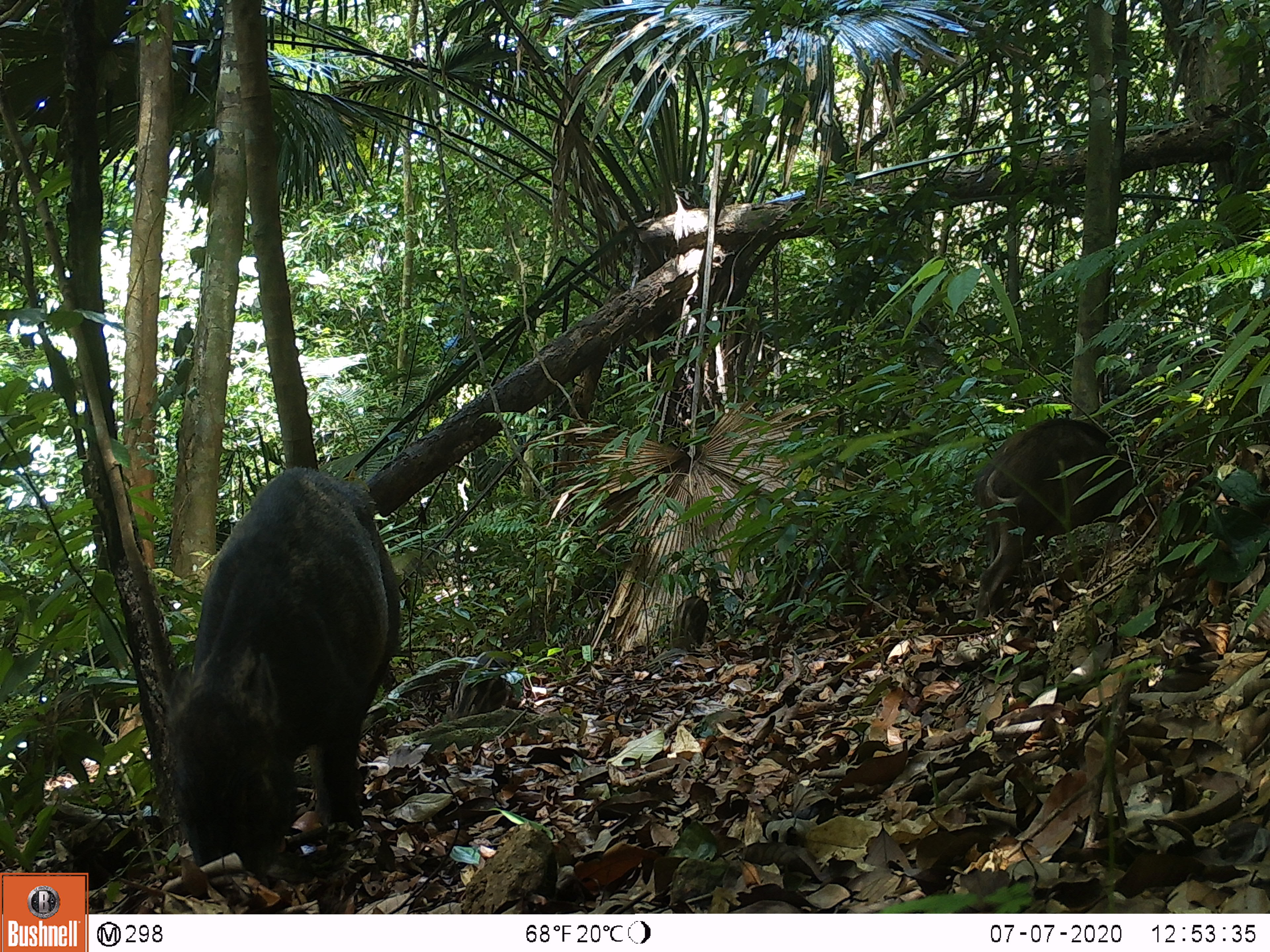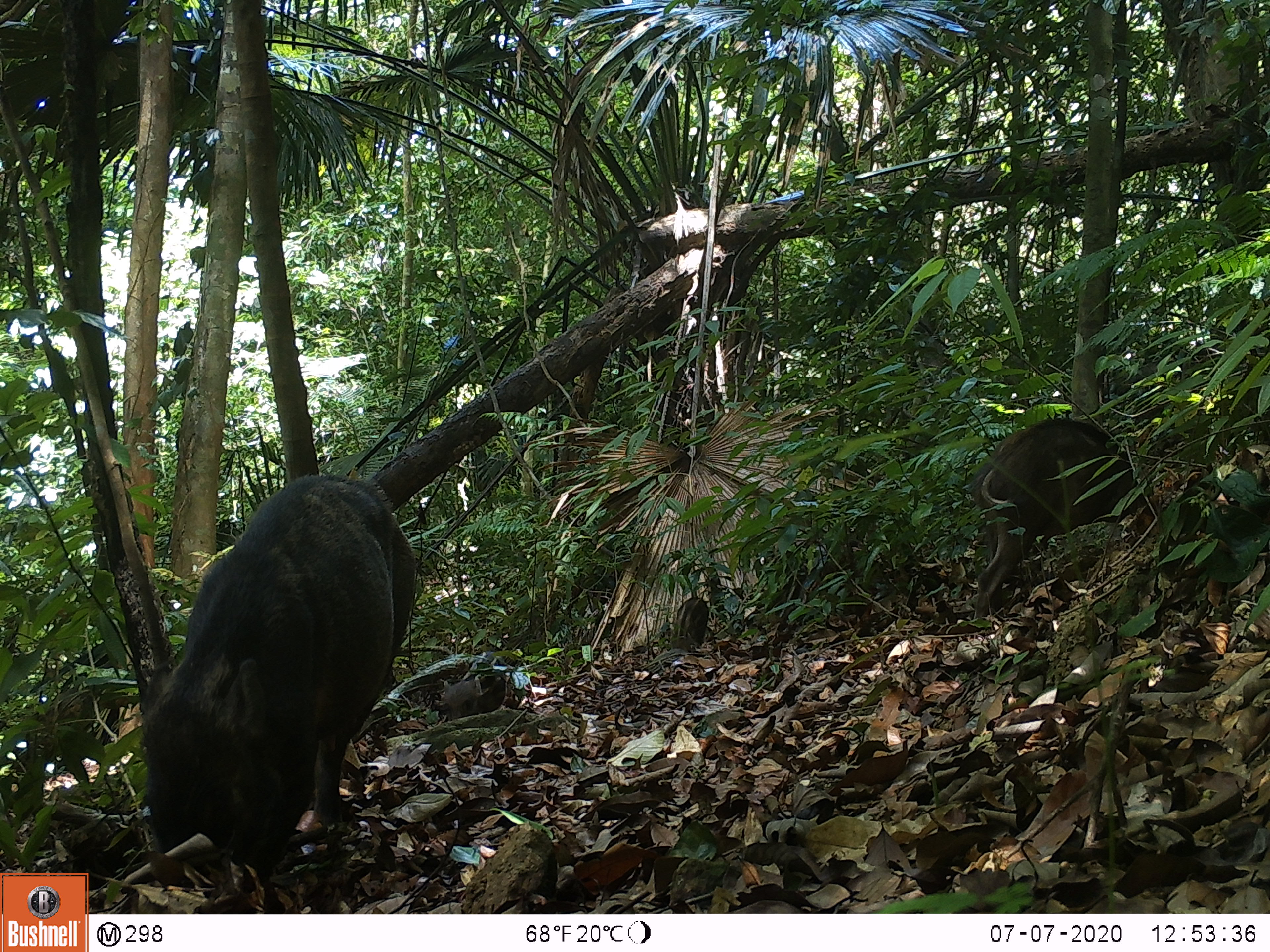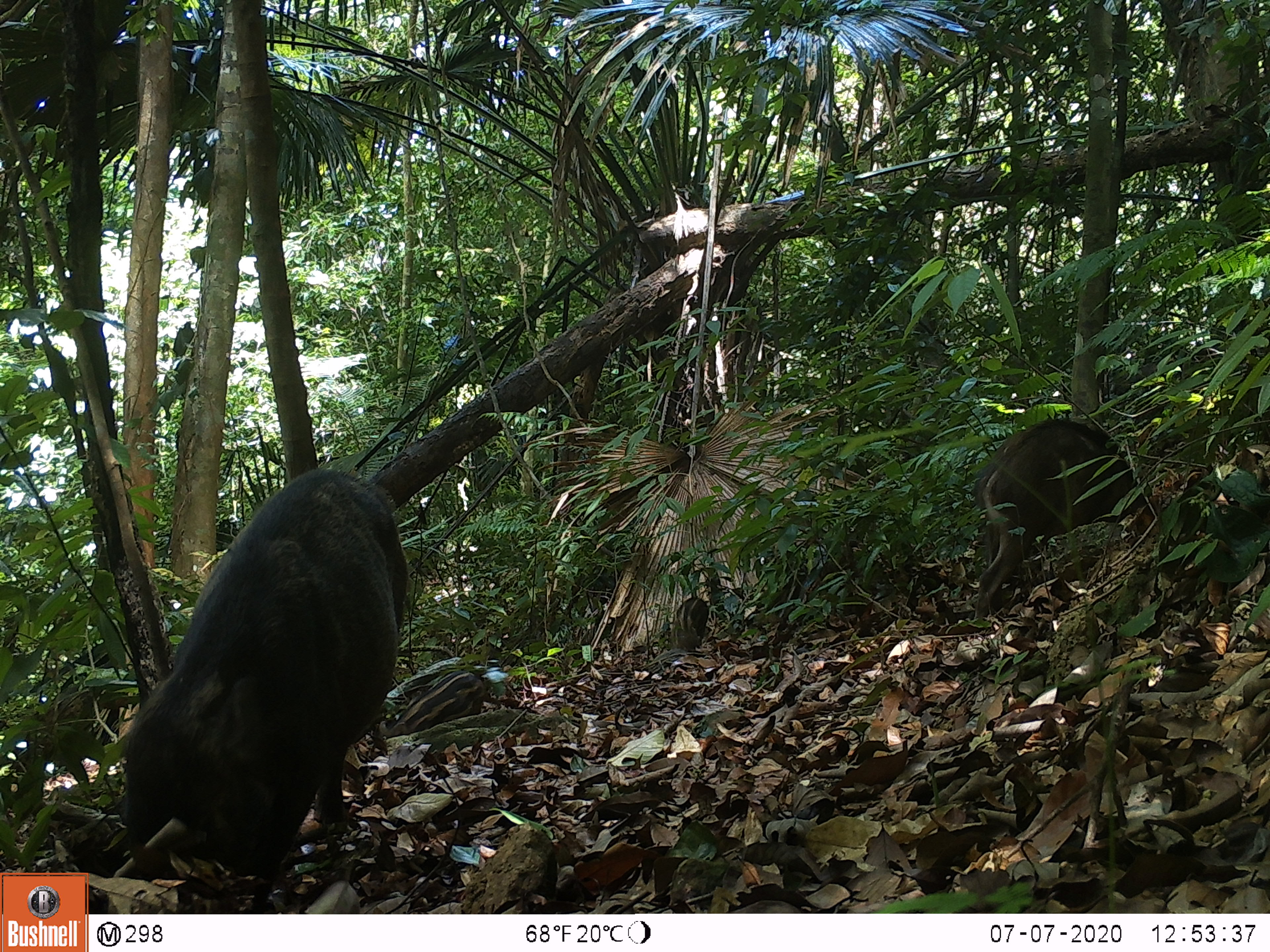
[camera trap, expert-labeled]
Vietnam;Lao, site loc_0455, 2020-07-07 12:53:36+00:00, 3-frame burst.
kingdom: Animalia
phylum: Chordata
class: Mammalia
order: Artiodactyla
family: Suidae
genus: Sus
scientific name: Sus scrofa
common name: eurasian wild pig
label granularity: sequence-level